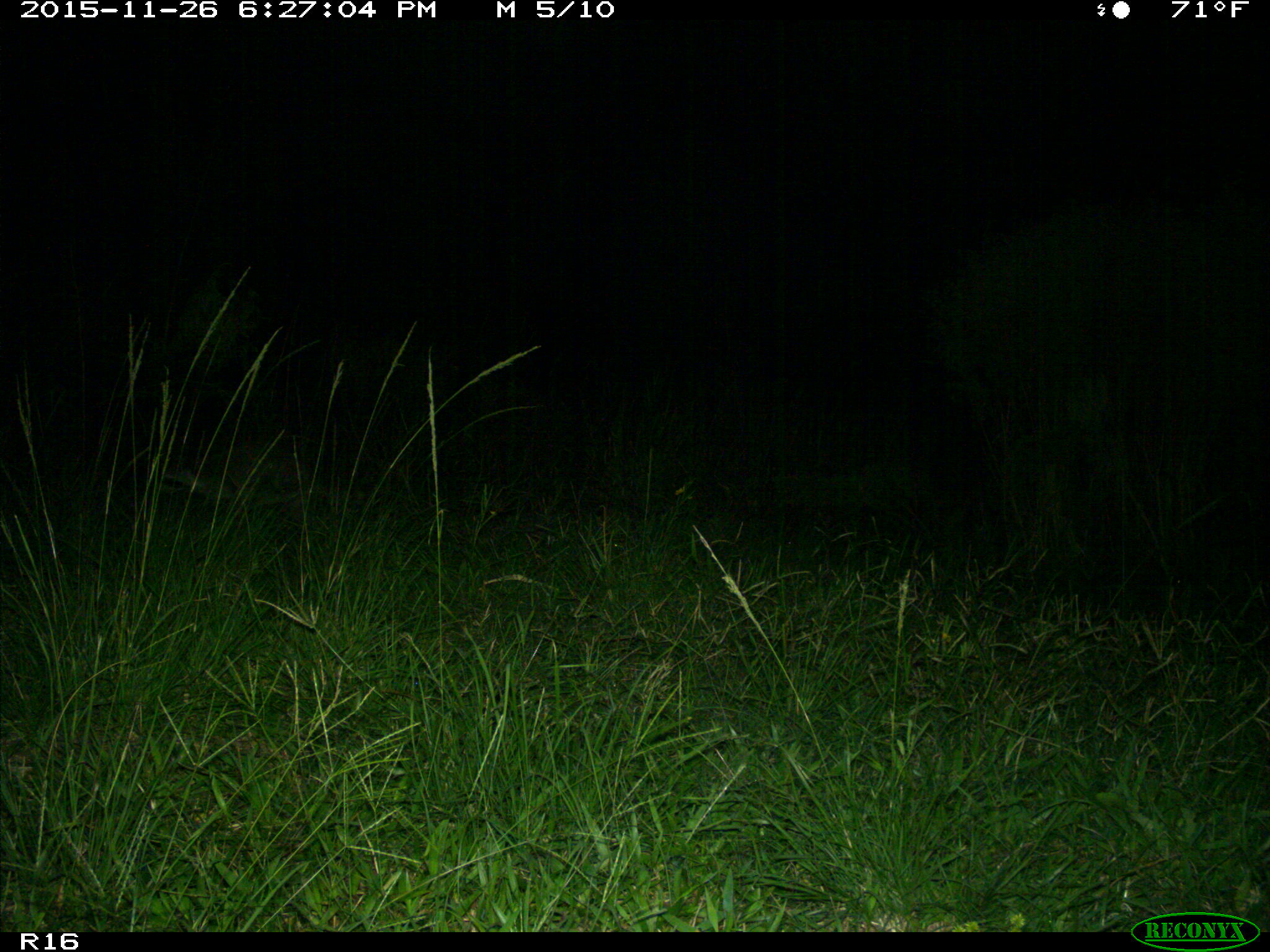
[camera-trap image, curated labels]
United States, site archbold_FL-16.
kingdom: Animalia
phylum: Chordata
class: Mammalia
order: Carnivora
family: Procyonidae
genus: Procyon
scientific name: Procyon lotor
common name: common raccoon